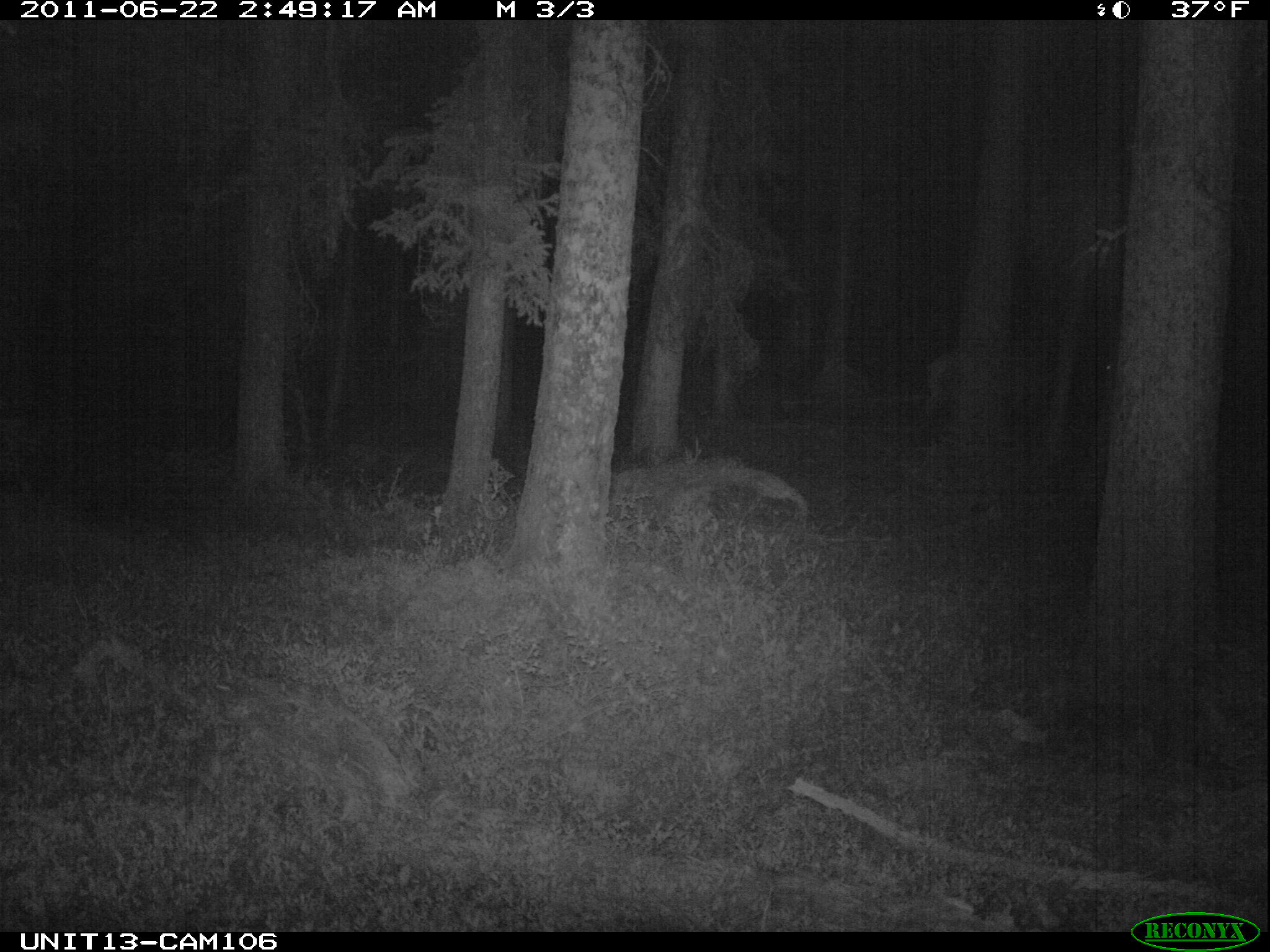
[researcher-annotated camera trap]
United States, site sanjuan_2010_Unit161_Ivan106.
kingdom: Animalia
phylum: Chordata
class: Mammalia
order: Artiodactyla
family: Cervidae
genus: Cervus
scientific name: Cervus elaphus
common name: red deer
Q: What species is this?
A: Cervus elaphus (red deer).